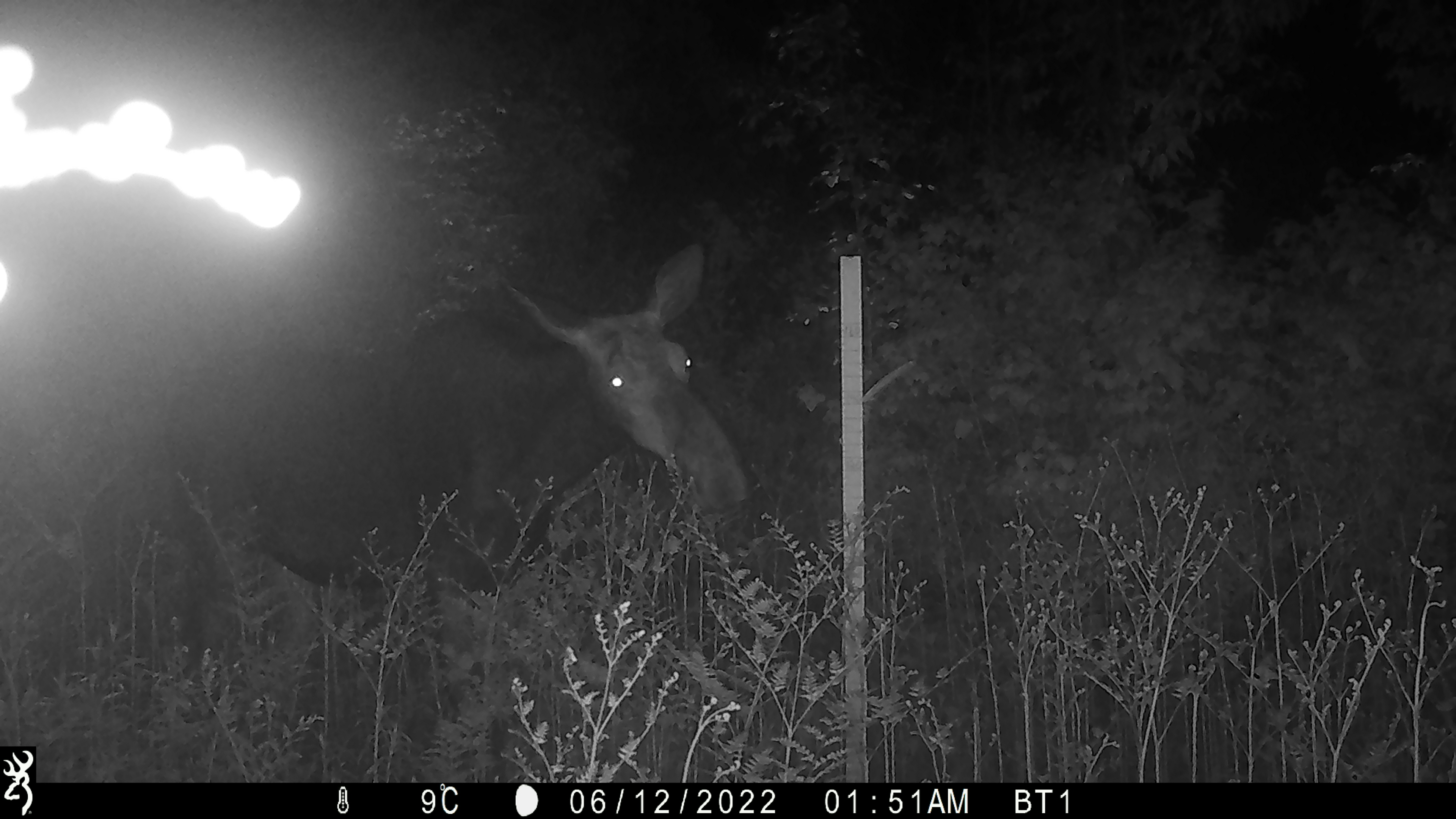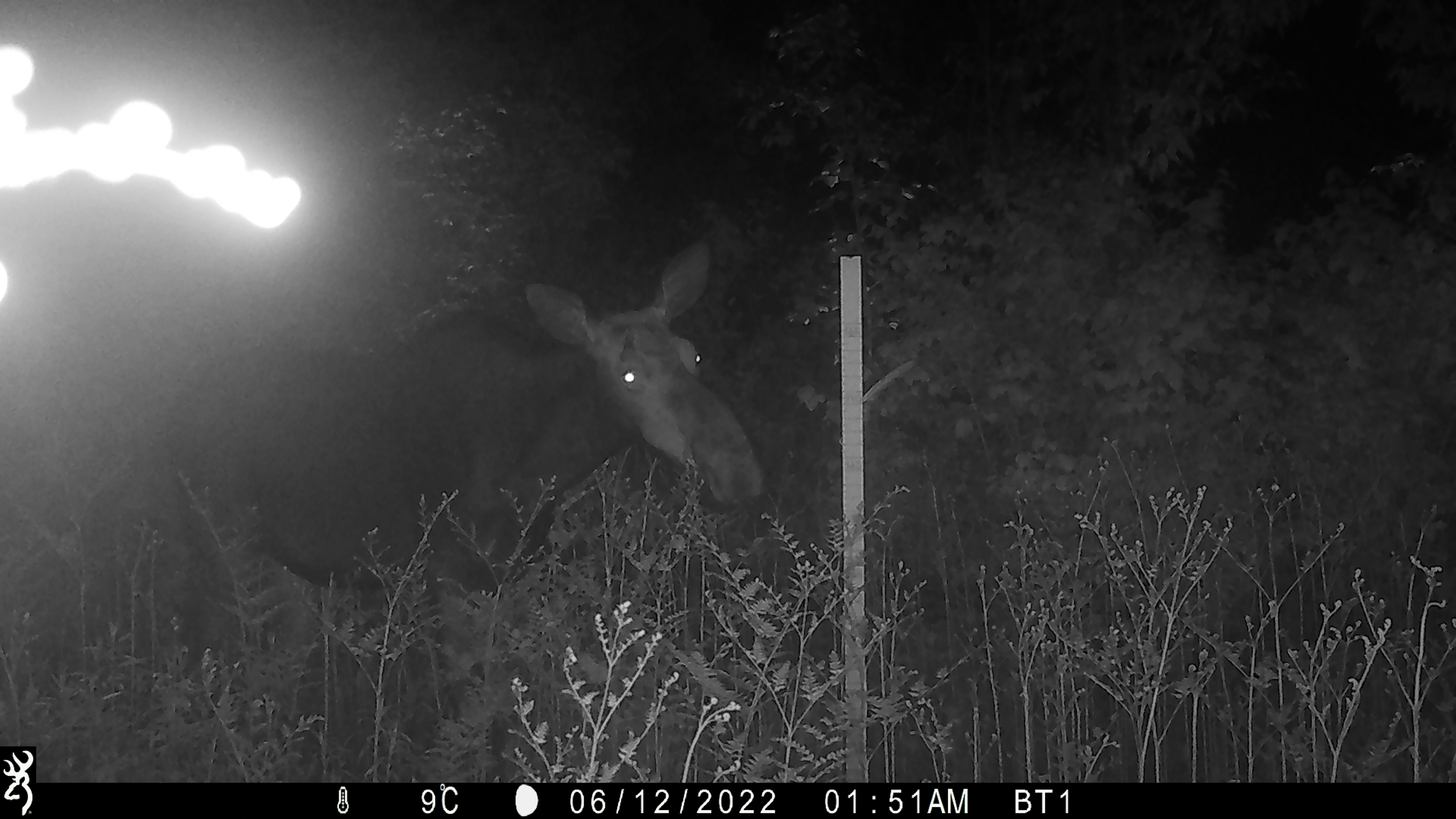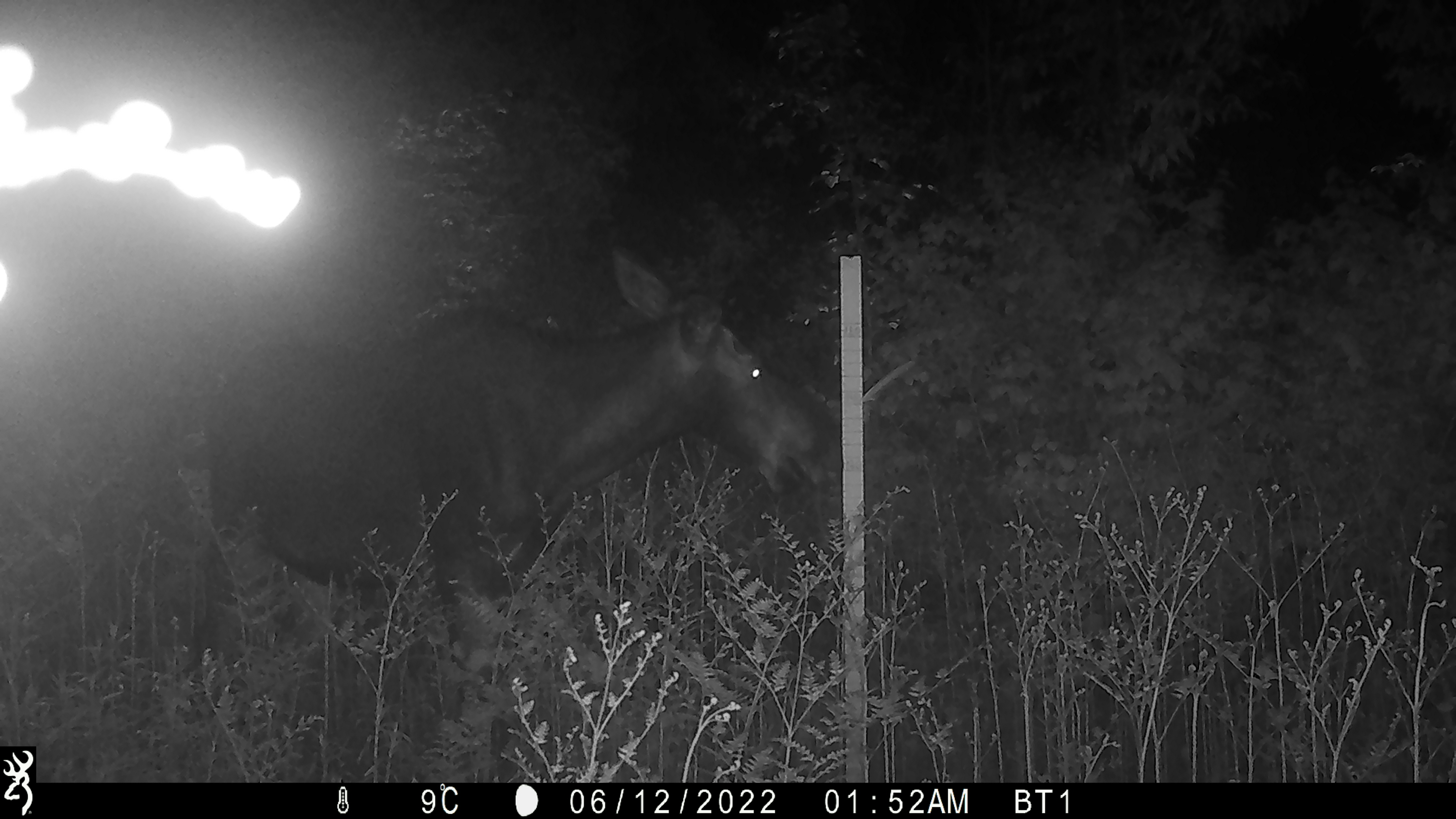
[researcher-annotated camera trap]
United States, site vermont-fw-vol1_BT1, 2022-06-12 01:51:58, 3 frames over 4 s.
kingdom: Animalia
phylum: Chordata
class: Mammalia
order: Artiodactyla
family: Cervidae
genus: Alces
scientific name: Alces alces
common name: moose